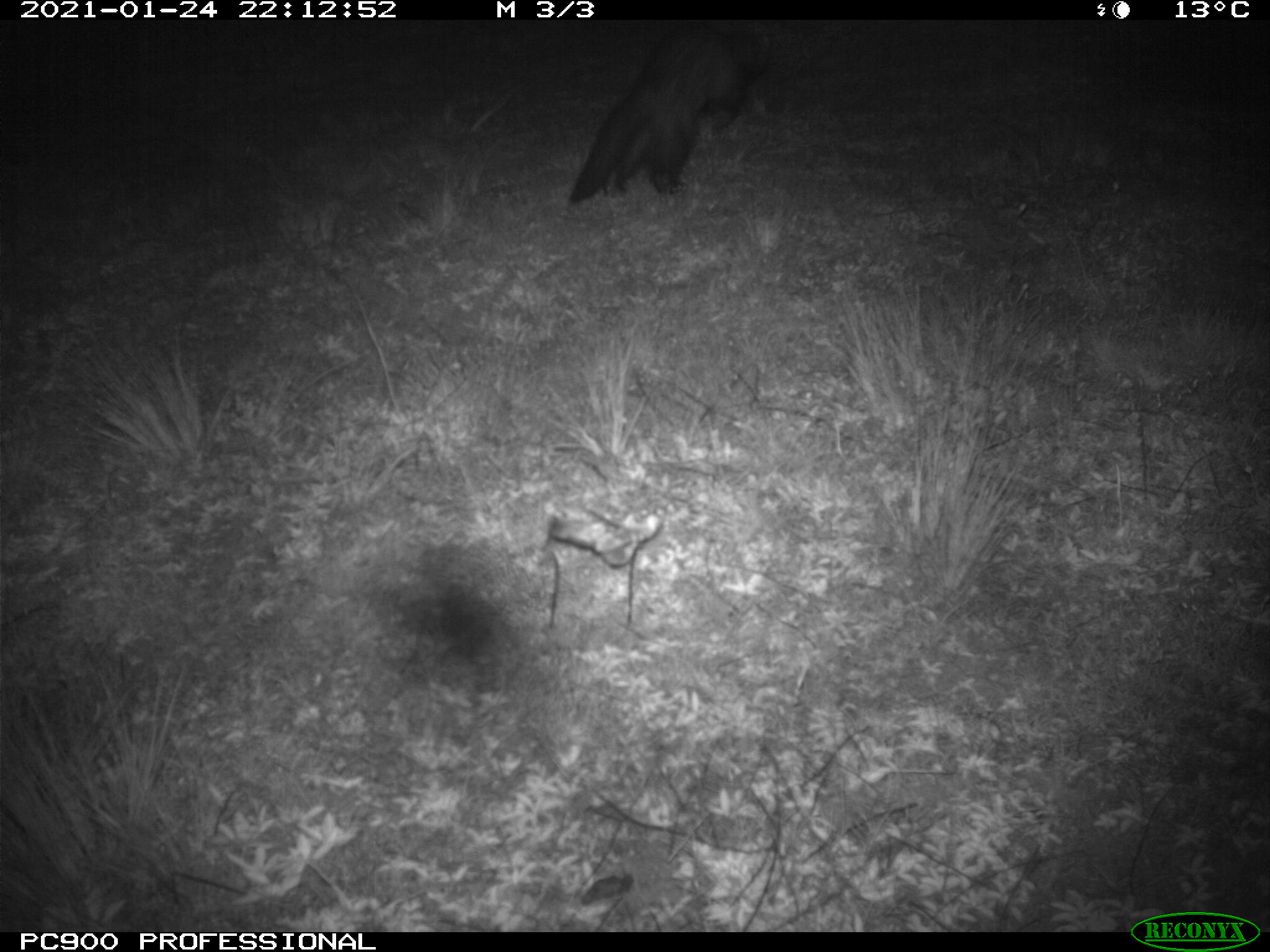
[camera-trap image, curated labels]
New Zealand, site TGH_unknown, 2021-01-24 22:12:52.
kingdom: Animalia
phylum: Chordata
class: Mammalia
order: Carnivora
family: Mustelidae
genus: Mustela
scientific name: Mustela furo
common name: ferret